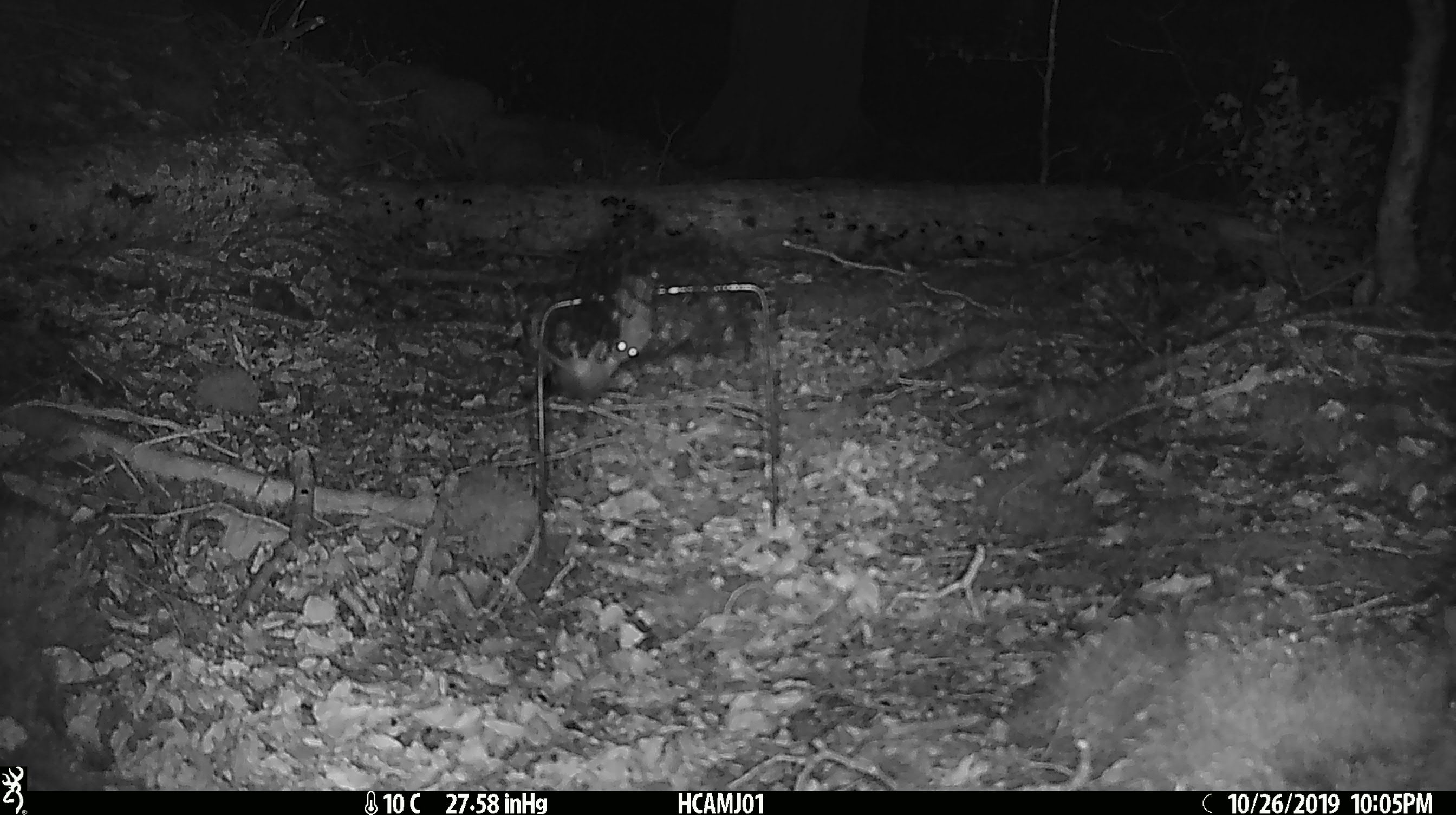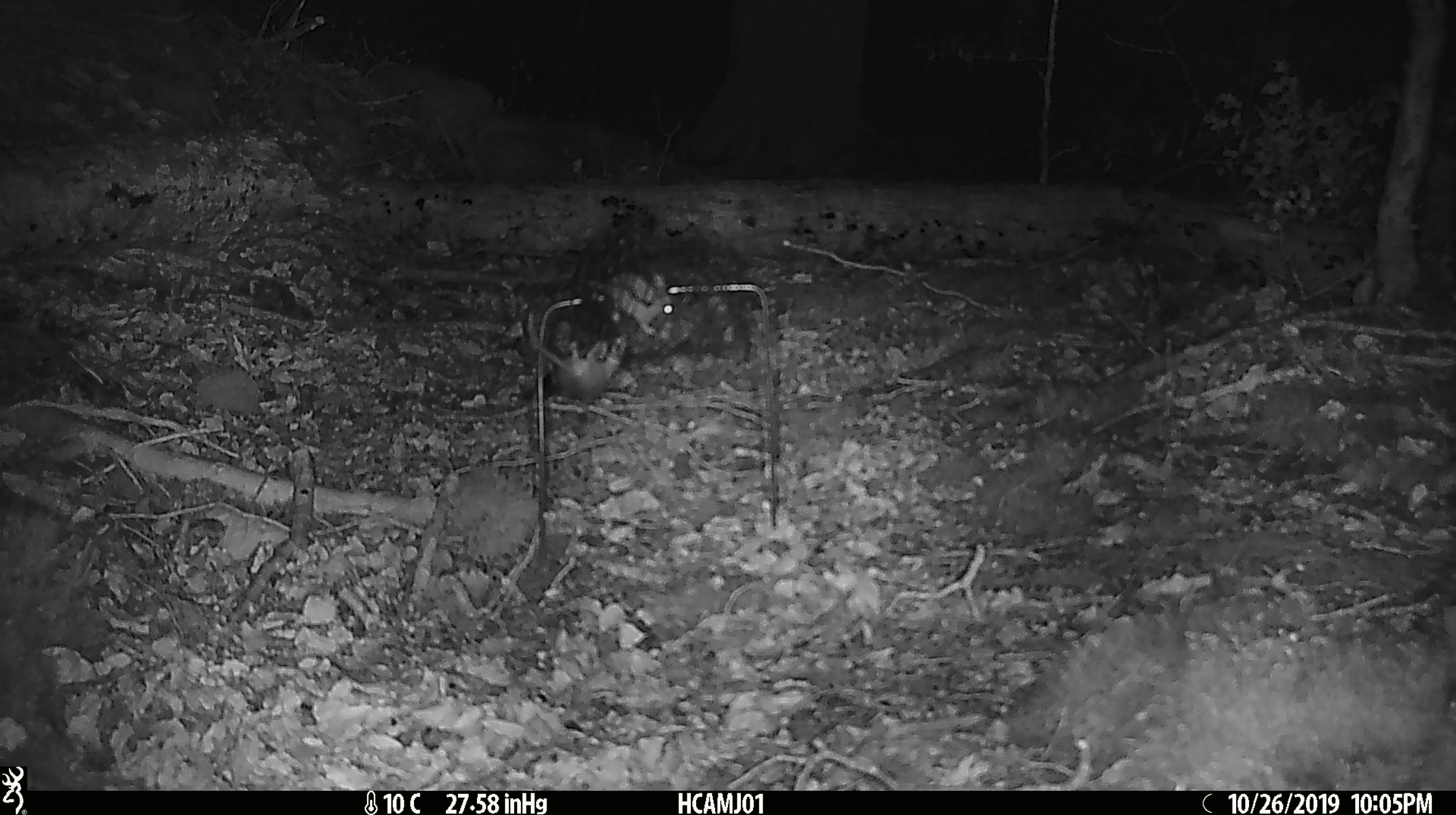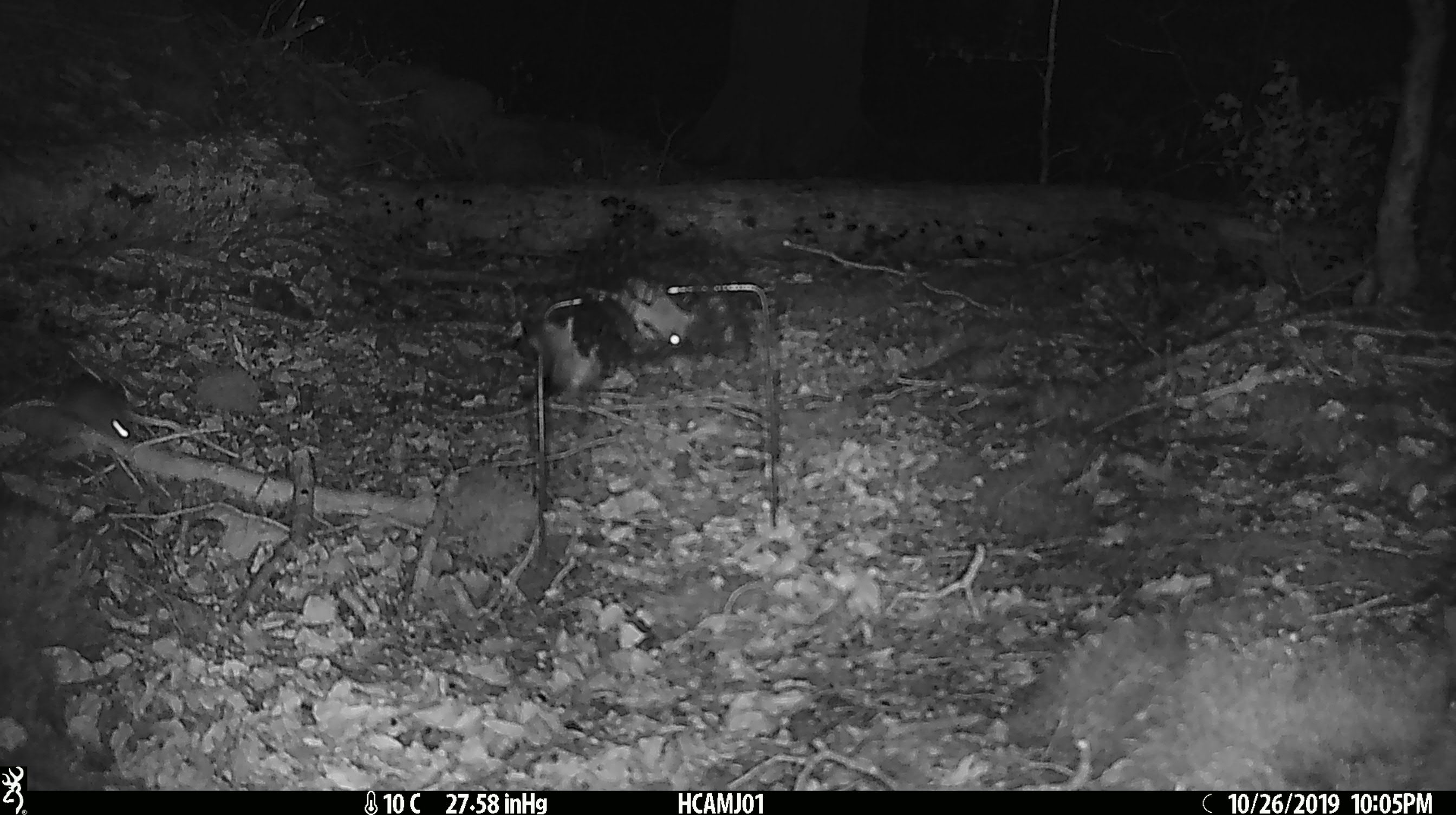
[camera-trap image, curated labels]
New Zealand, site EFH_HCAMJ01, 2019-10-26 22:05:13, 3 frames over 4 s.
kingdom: Animalia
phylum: Chordata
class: Mammalia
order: Rodentia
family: Muridae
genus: Mus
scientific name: Mus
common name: mouse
Mouse (Mus).